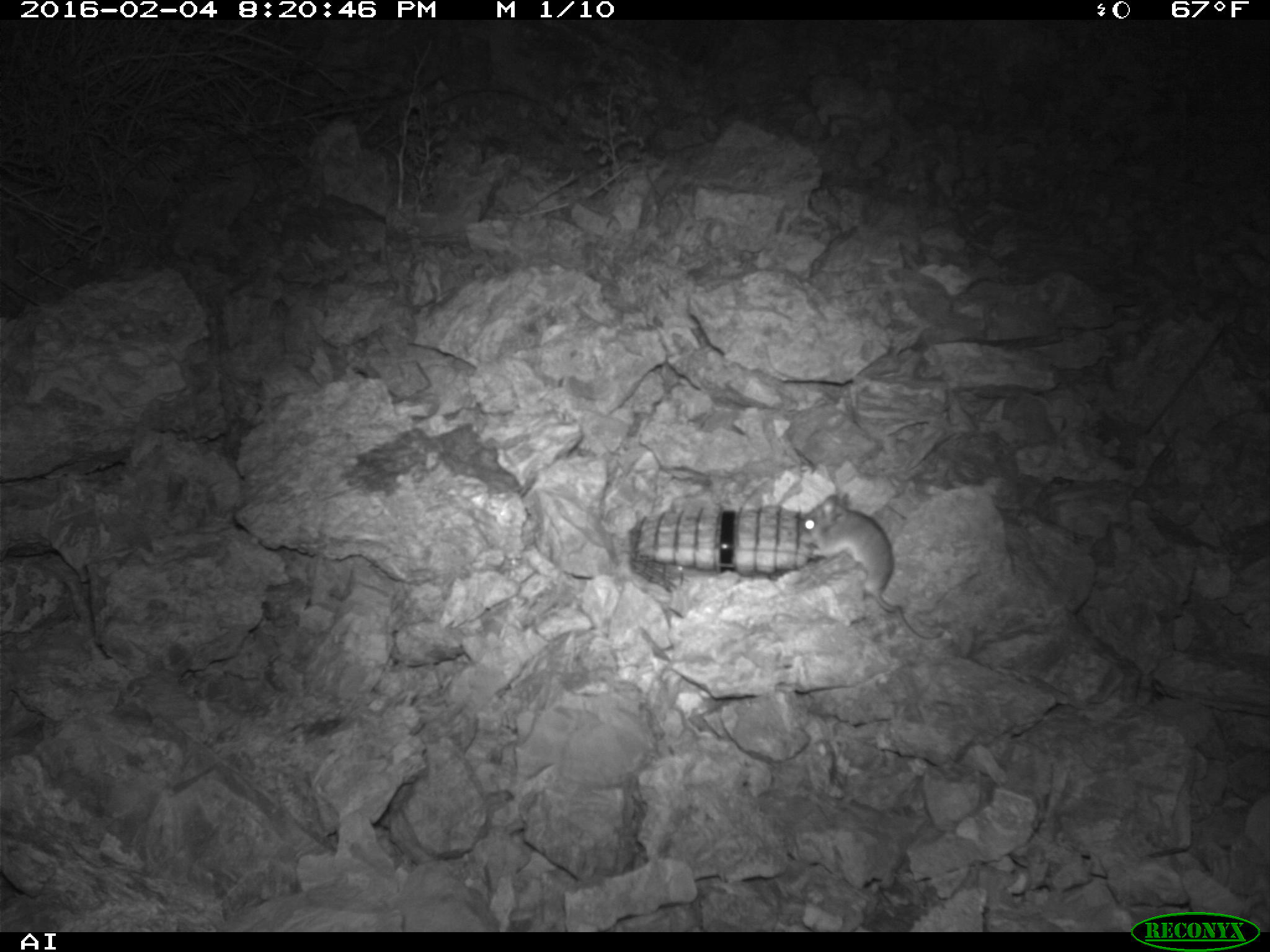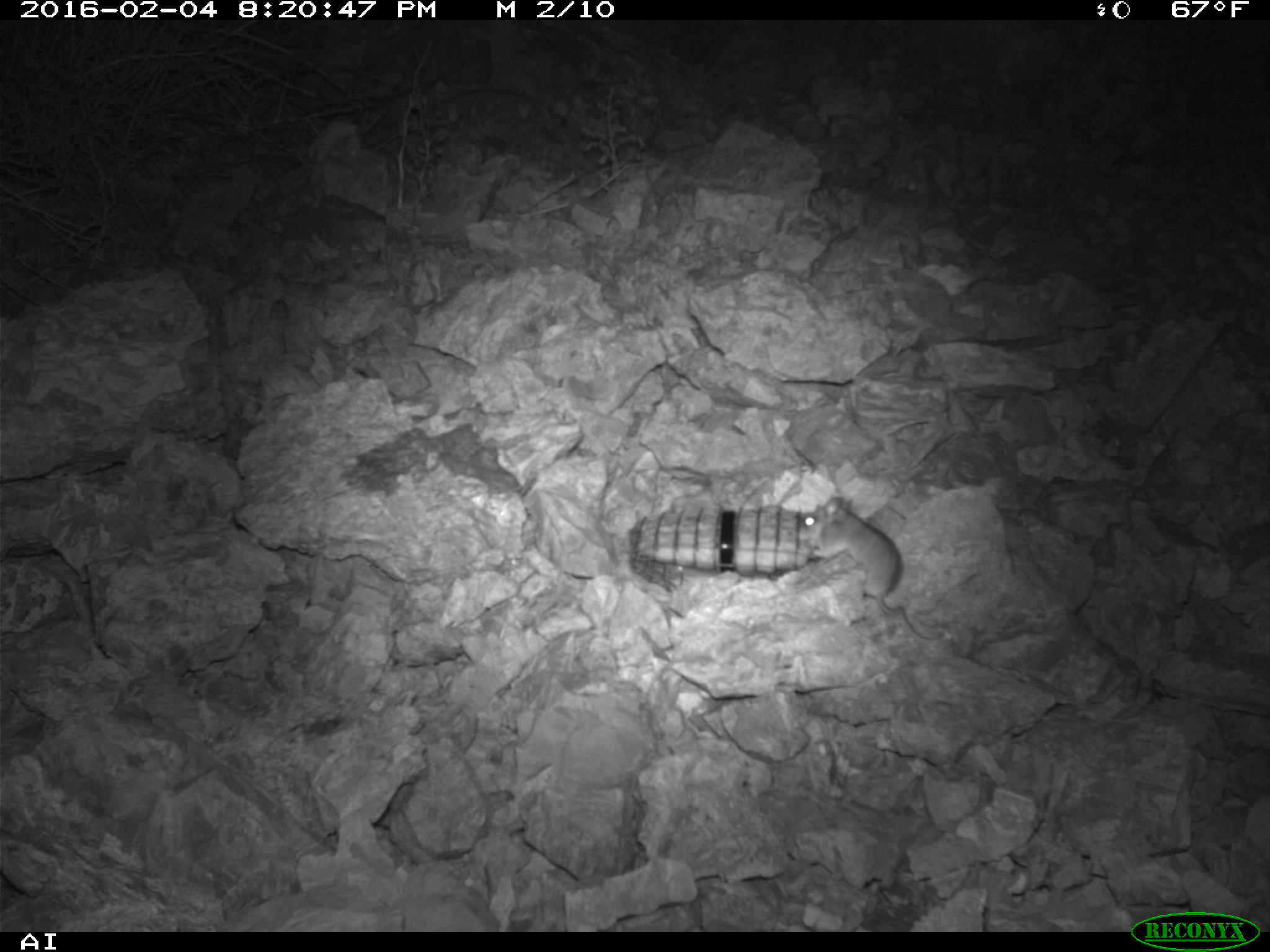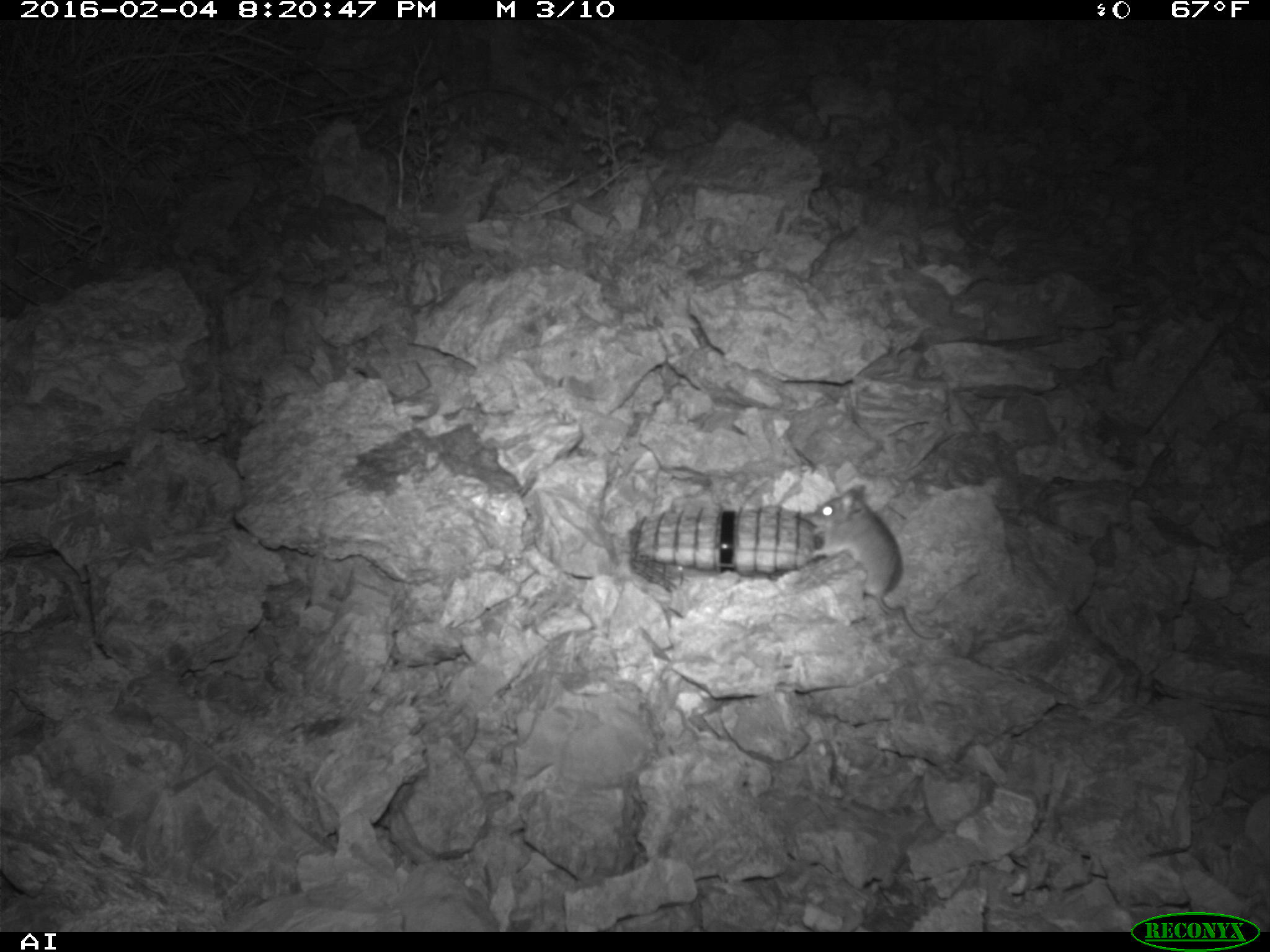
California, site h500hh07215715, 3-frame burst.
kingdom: Animalia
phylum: Chordata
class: Mammalia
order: Rodentia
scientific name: Rodentia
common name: rodent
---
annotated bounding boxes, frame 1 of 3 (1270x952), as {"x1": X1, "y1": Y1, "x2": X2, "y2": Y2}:
rodent: {"x1": 797, "y1": 493, "x2": 940, "y2": 640}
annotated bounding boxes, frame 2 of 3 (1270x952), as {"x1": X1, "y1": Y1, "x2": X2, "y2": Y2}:
rodent: {"x1": 798, "y1": 494, "x2": 945, "y2": 641}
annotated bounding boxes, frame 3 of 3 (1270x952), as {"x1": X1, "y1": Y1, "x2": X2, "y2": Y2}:
rodent: {"x1": 796, "y1": 482, "x2": 949, "y2": 642}